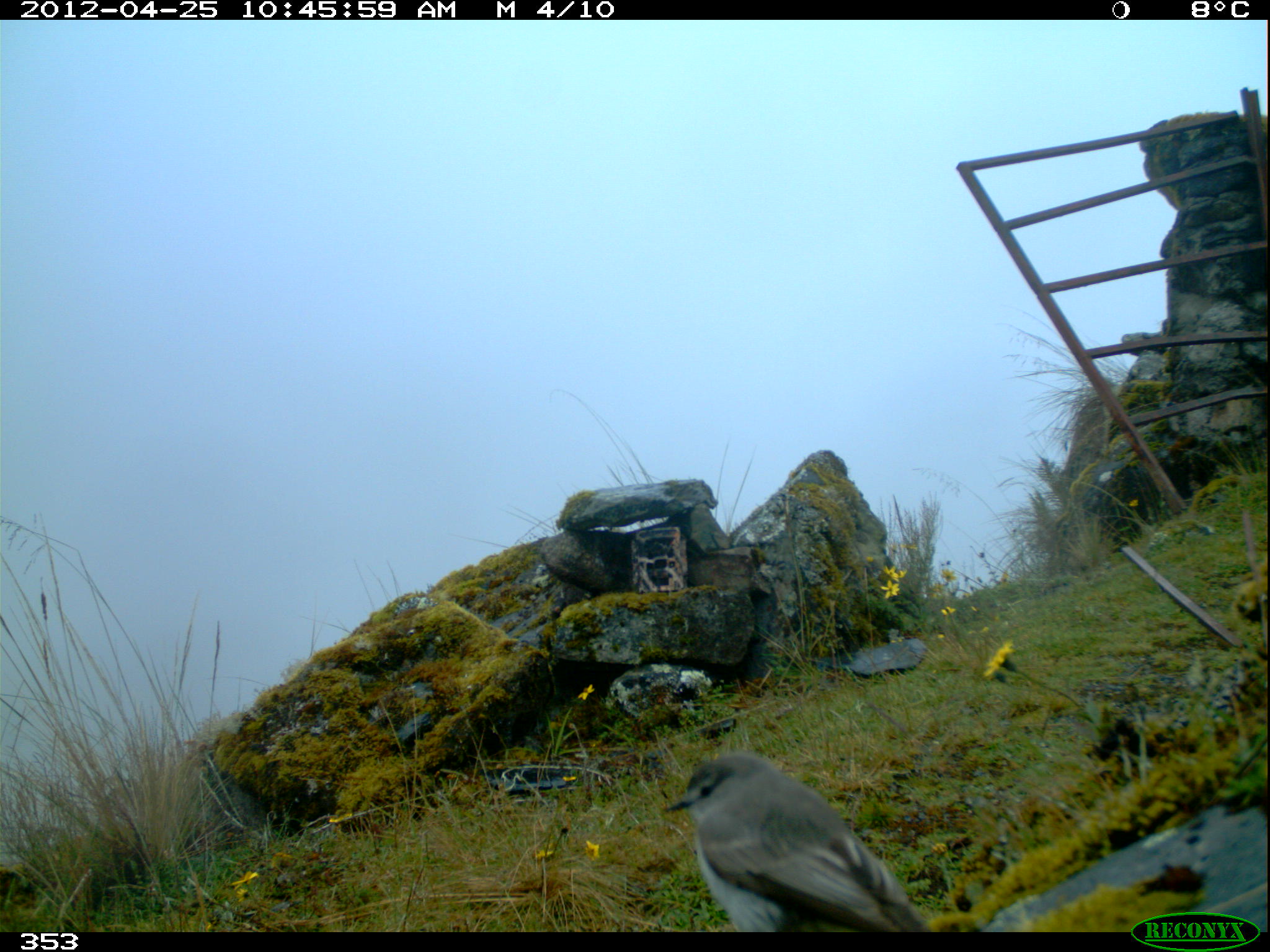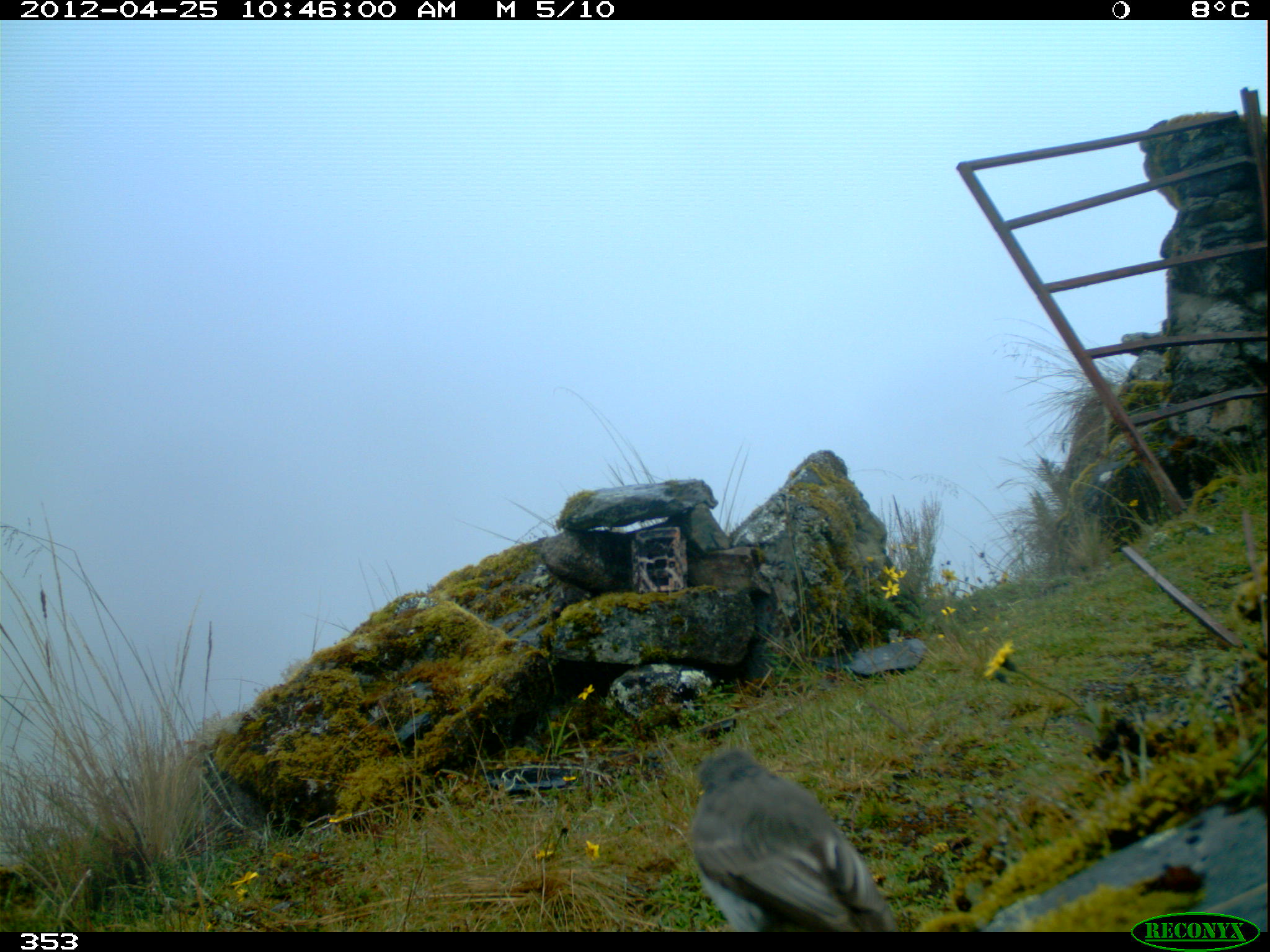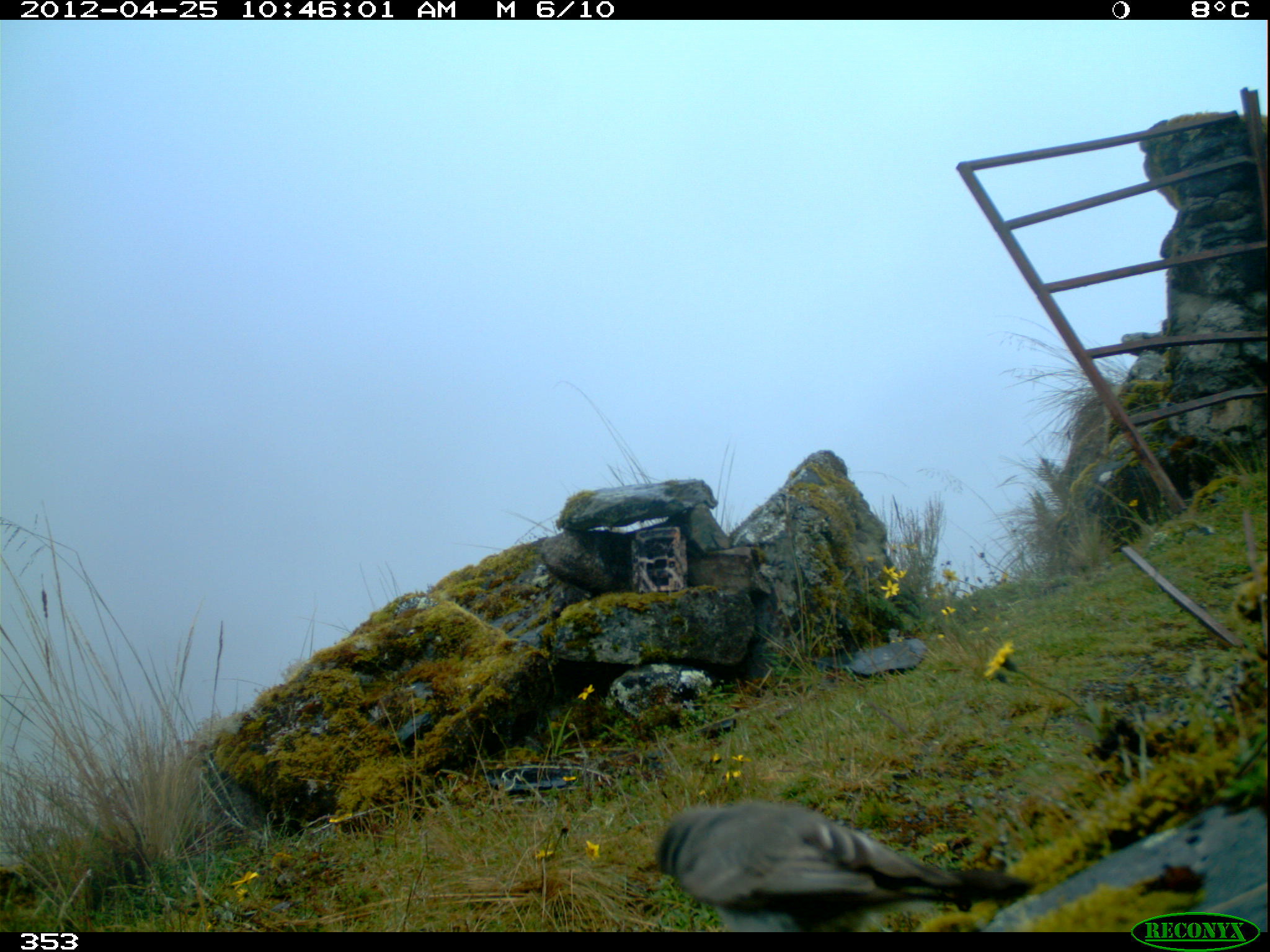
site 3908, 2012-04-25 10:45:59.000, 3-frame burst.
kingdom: Animalia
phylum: Chordata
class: Aves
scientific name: Aves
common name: bird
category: unknown bird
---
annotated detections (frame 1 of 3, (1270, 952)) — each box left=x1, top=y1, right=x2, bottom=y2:
unknown bird: left=662, top=751, right=935, bottom=932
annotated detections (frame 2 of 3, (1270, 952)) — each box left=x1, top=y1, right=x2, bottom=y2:
unknown bird: left=684, top=745, right=900, bottom=931